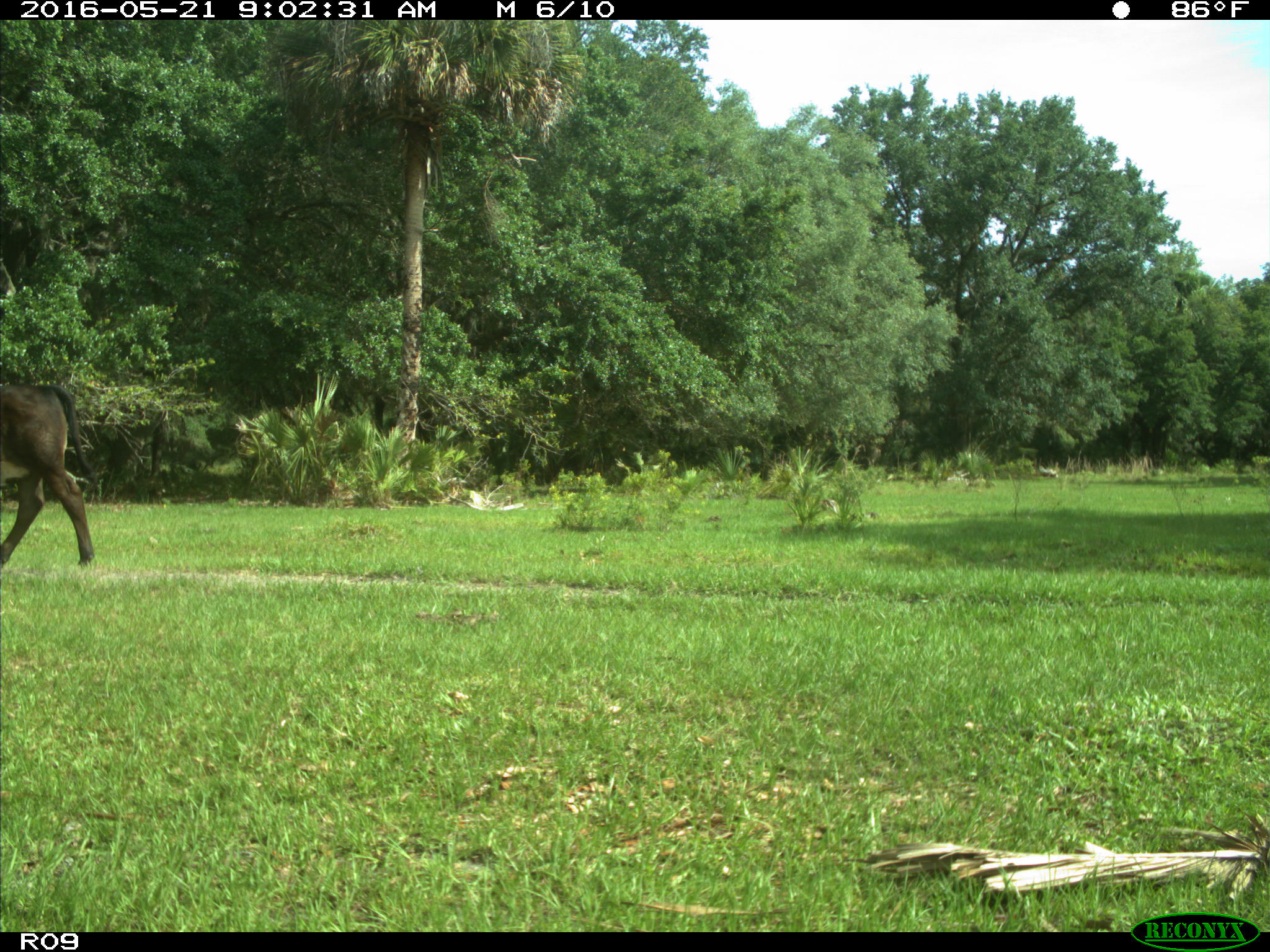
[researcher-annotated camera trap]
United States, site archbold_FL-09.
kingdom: Animalia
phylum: Chordata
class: Mammalia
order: Artiodactyla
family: Bovidae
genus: Bos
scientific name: Bos taurus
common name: domestic cow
Bos taurus (domestic cow).